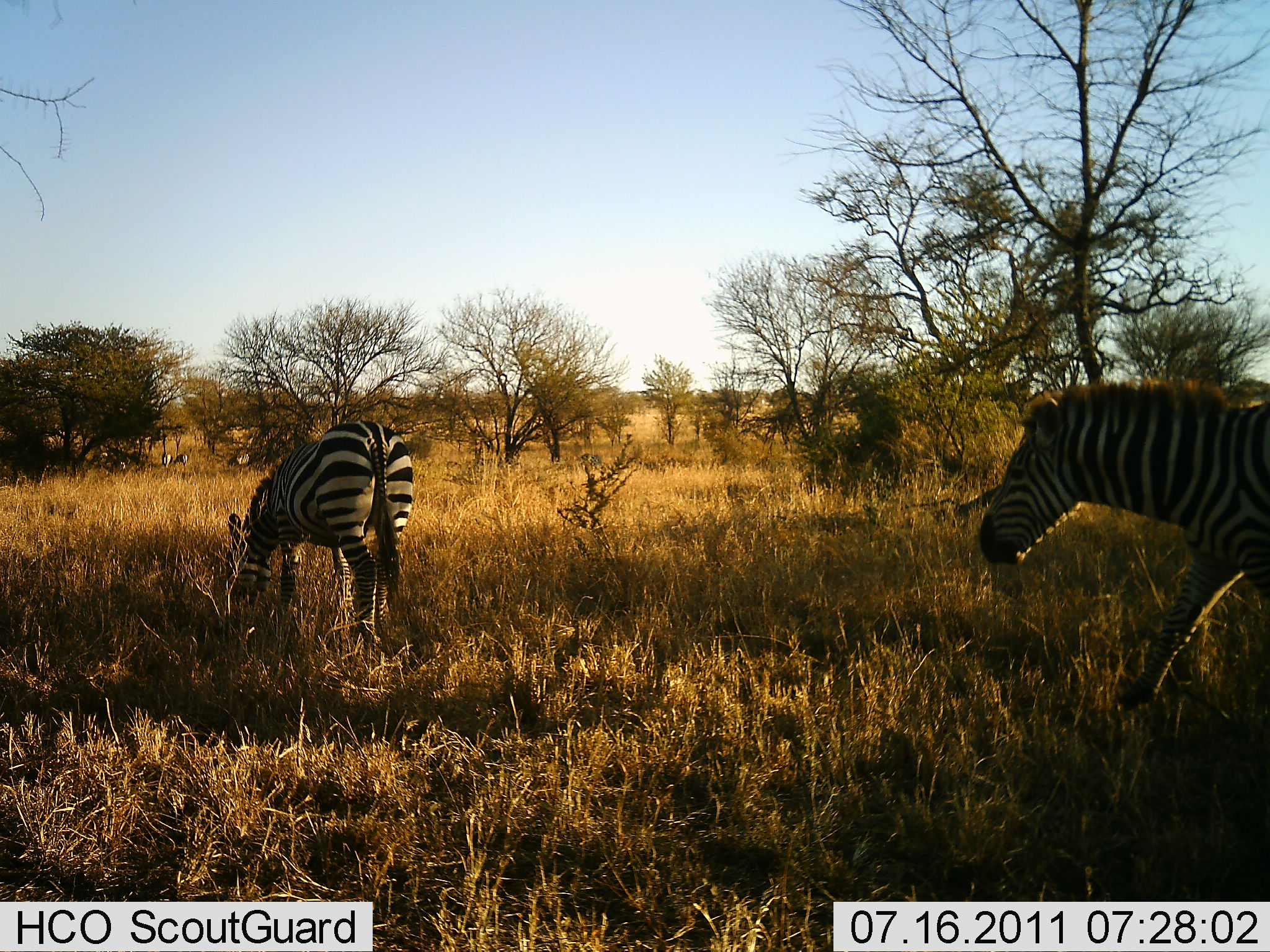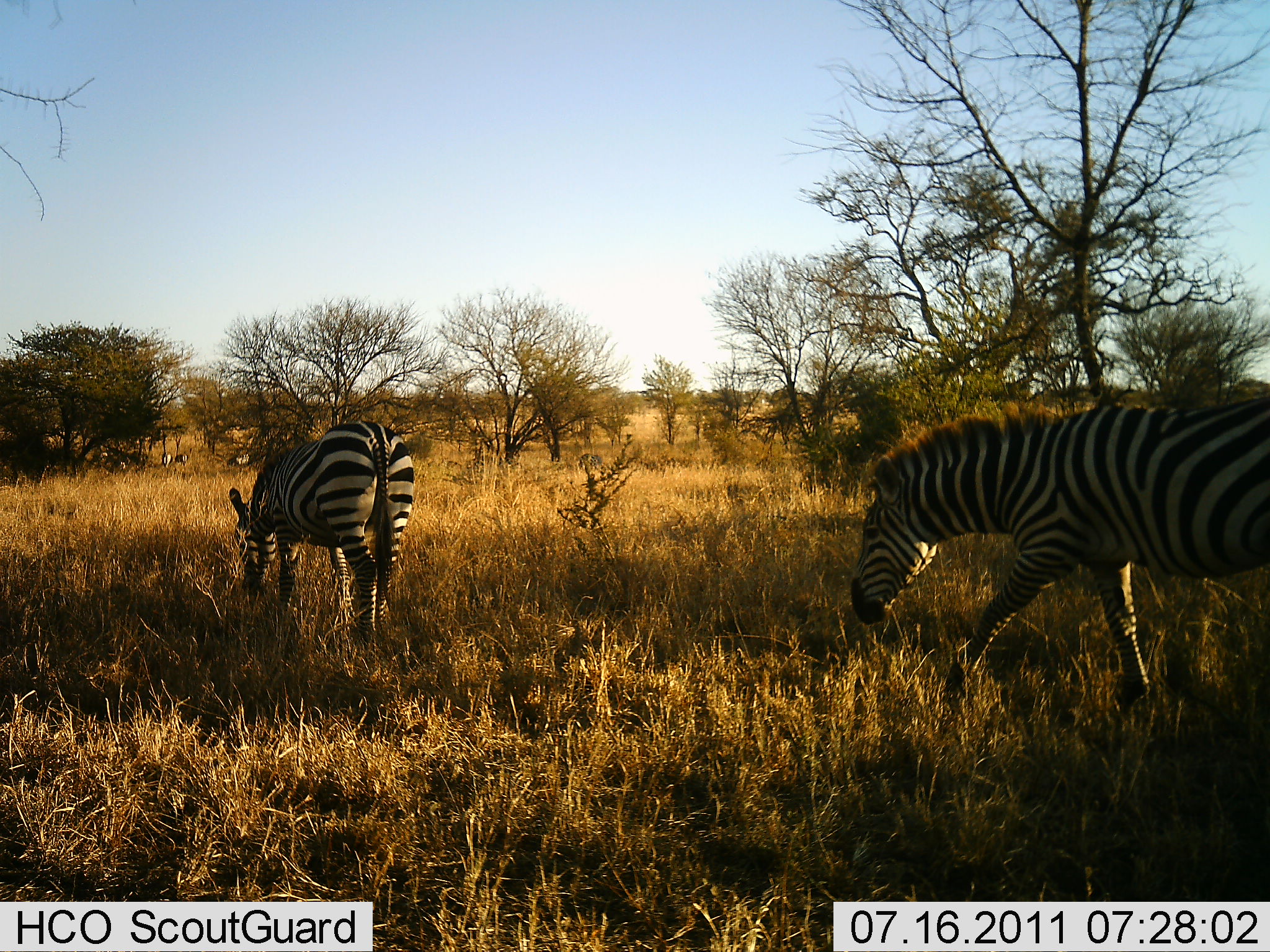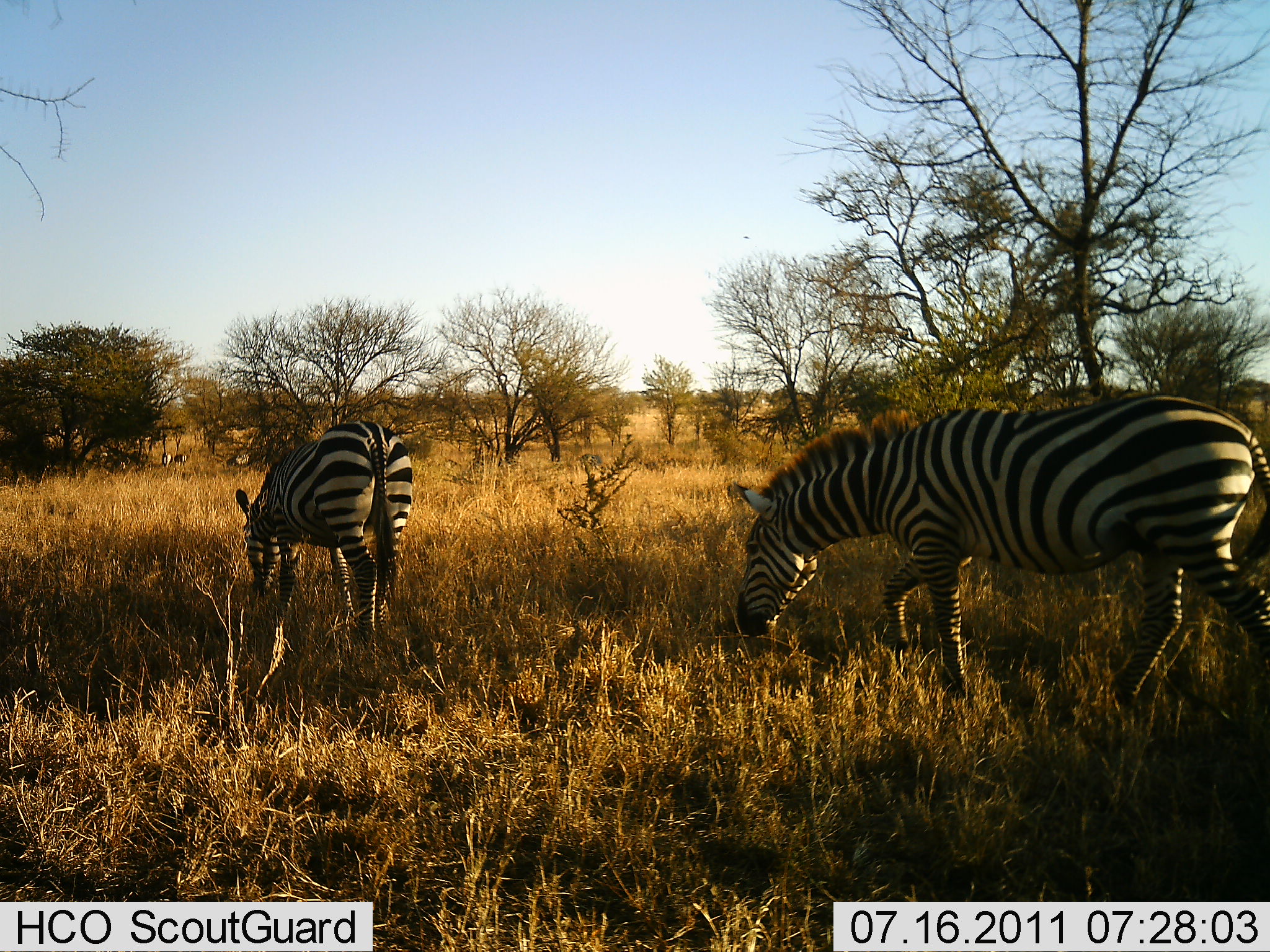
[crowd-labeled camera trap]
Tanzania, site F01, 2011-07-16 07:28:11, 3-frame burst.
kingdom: Animalia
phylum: Chordata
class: Mammalia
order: Perissodactyla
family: Equidae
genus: Equus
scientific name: Equus quagga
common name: plains zebra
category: zebra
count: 2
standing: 40%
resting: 0%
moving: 50%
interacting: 0%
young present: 0%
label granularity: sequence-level